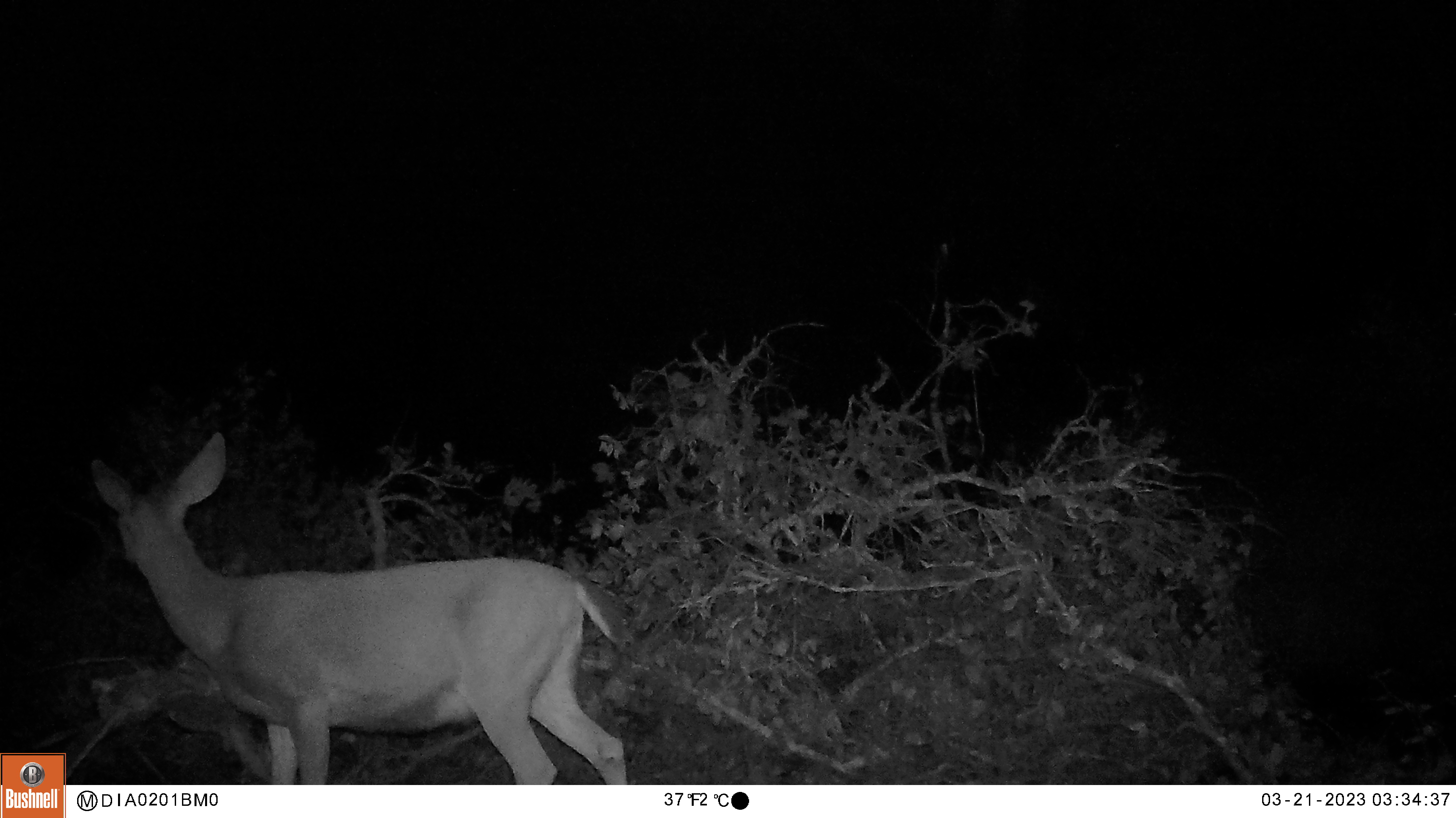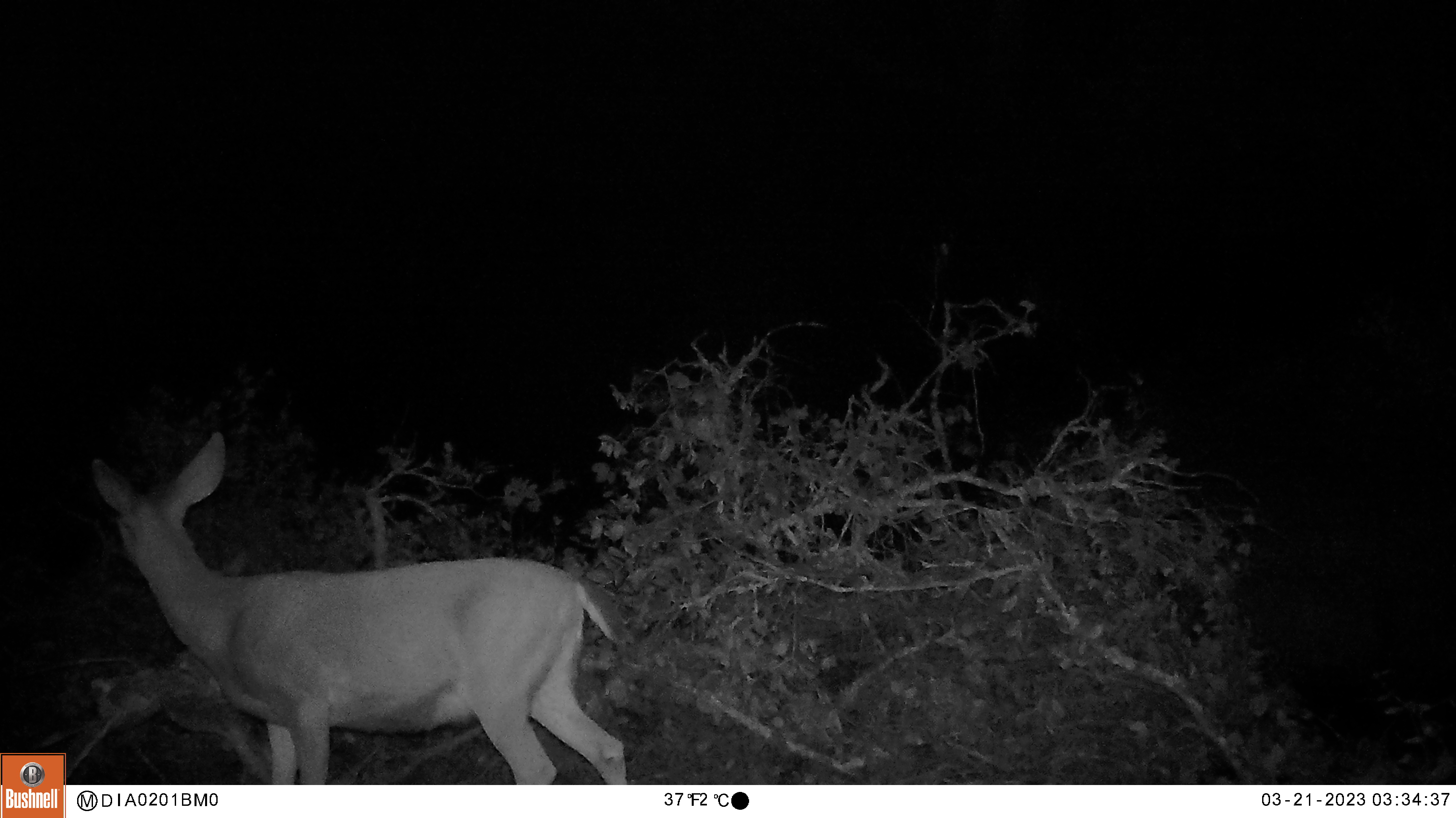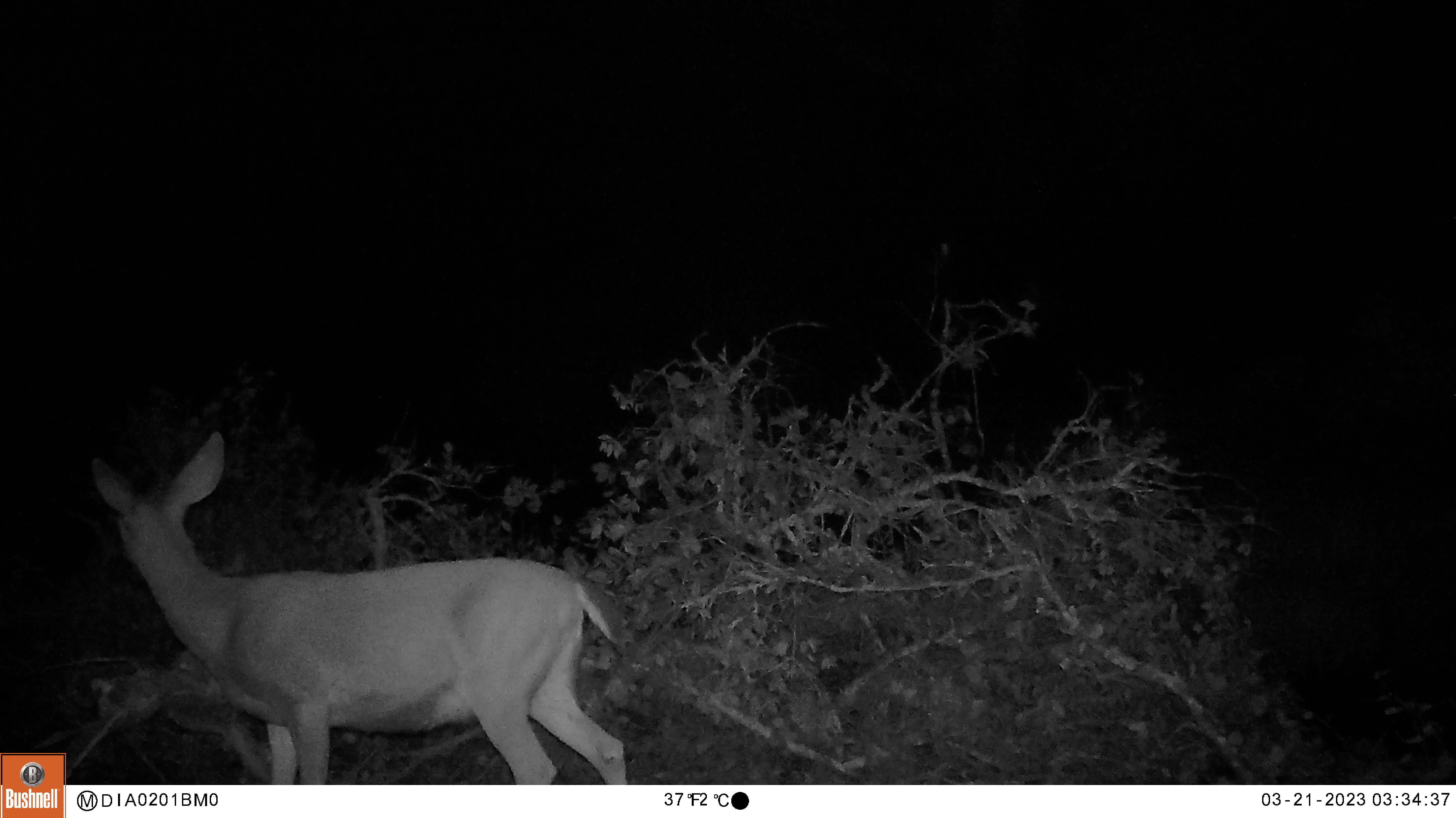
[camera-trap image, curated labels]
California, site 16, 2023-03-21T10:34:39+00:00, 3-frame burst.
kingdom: Animalia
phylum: Chordata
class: Mammalia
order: Artiodactyla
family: Cervidae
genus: Odocoileus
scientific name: Odocoileus hemionus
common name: mule deer